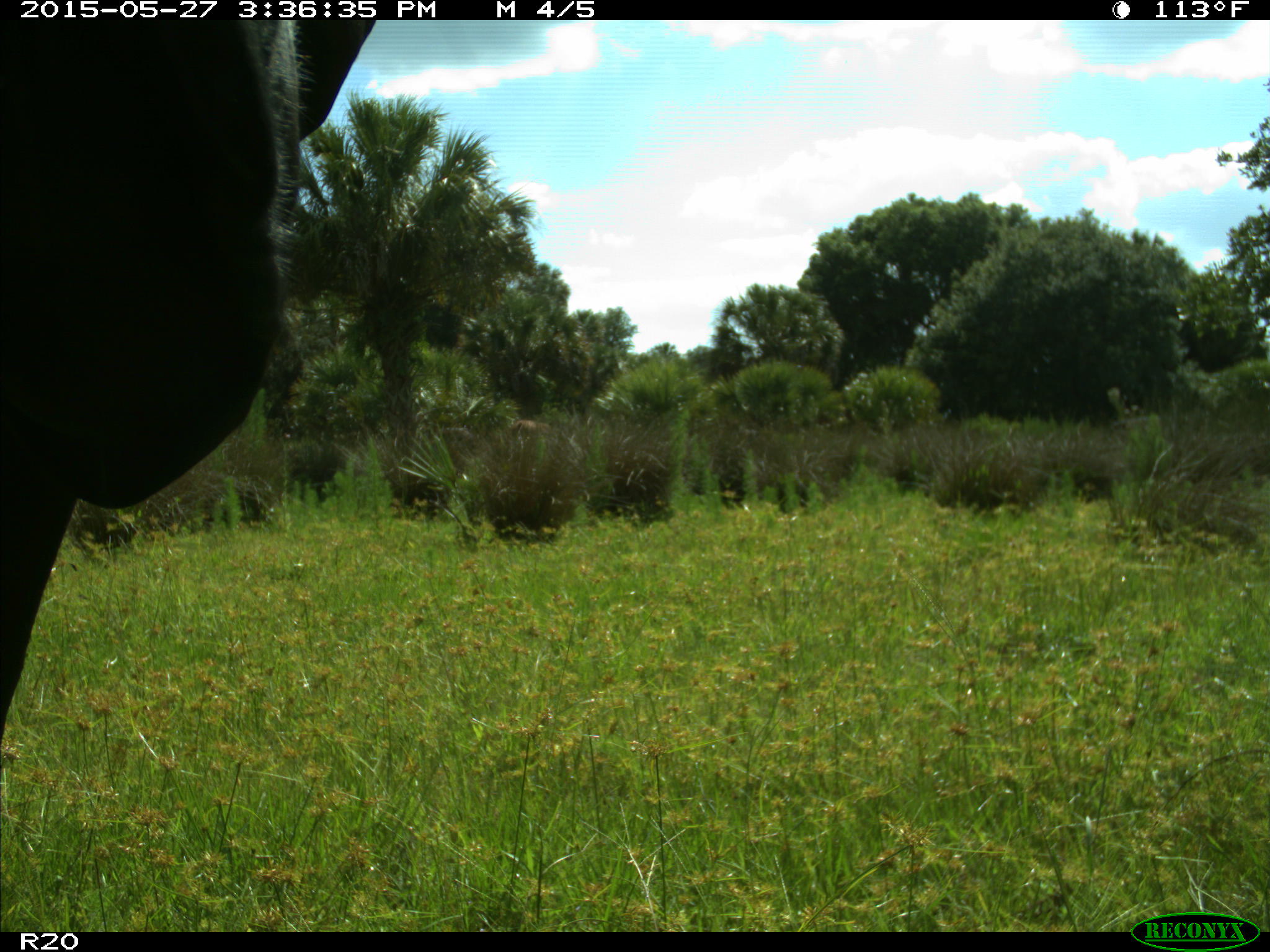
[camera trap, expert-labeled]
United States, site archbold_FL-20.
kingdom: Animalia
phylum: Chordata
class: Mammalia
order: Artiodactyla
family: Bovidae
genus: Bos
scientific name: Bos taurus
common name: domestic cow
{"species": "Bos taurus (domestic cow)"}